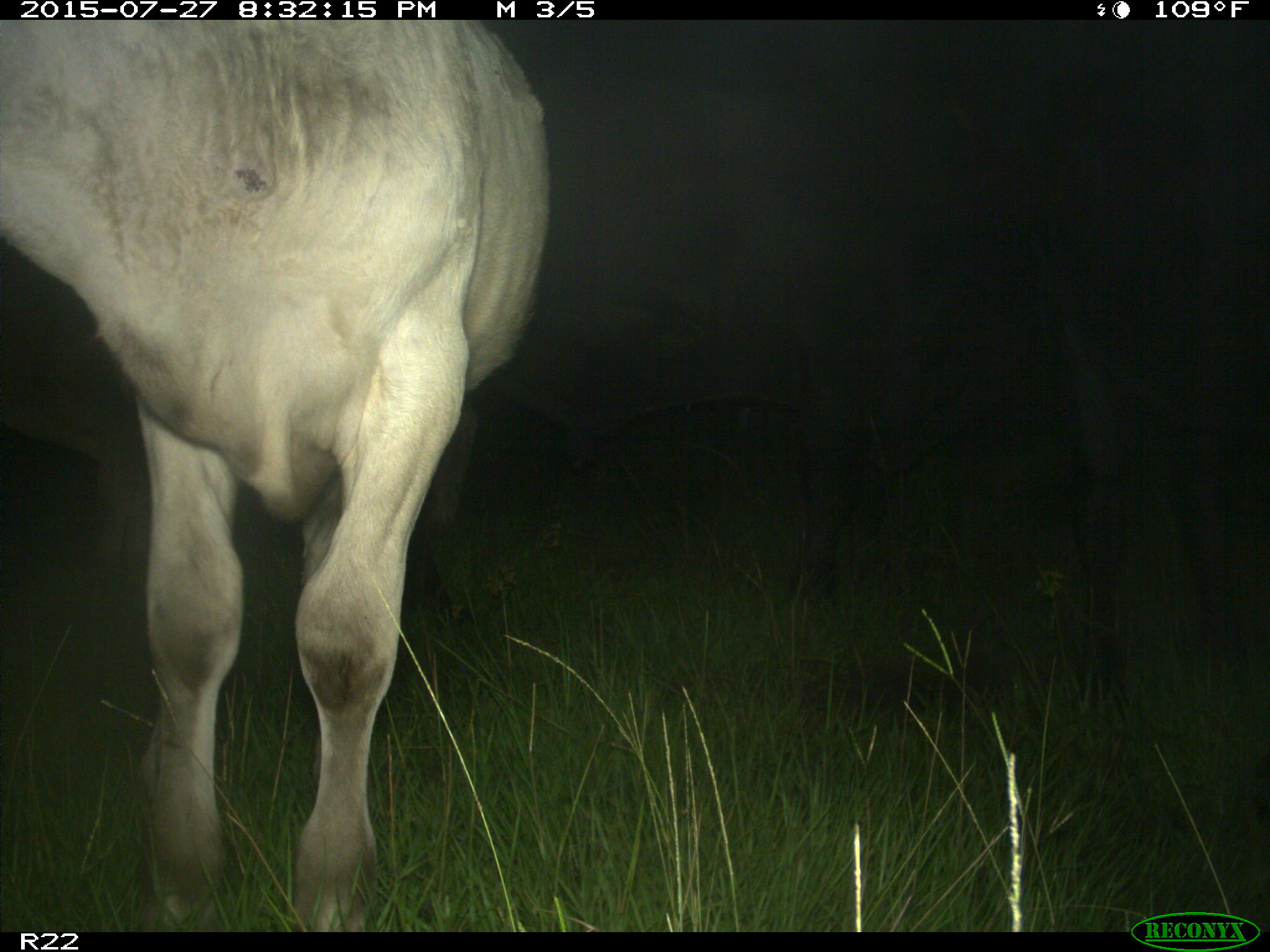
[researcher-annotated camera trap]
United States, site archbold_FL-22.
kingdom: Animalia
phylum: Chordata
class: Mammalia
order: Artiodactyla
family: Bovidae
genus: Bos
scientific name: Bos taurus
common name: domestic cow